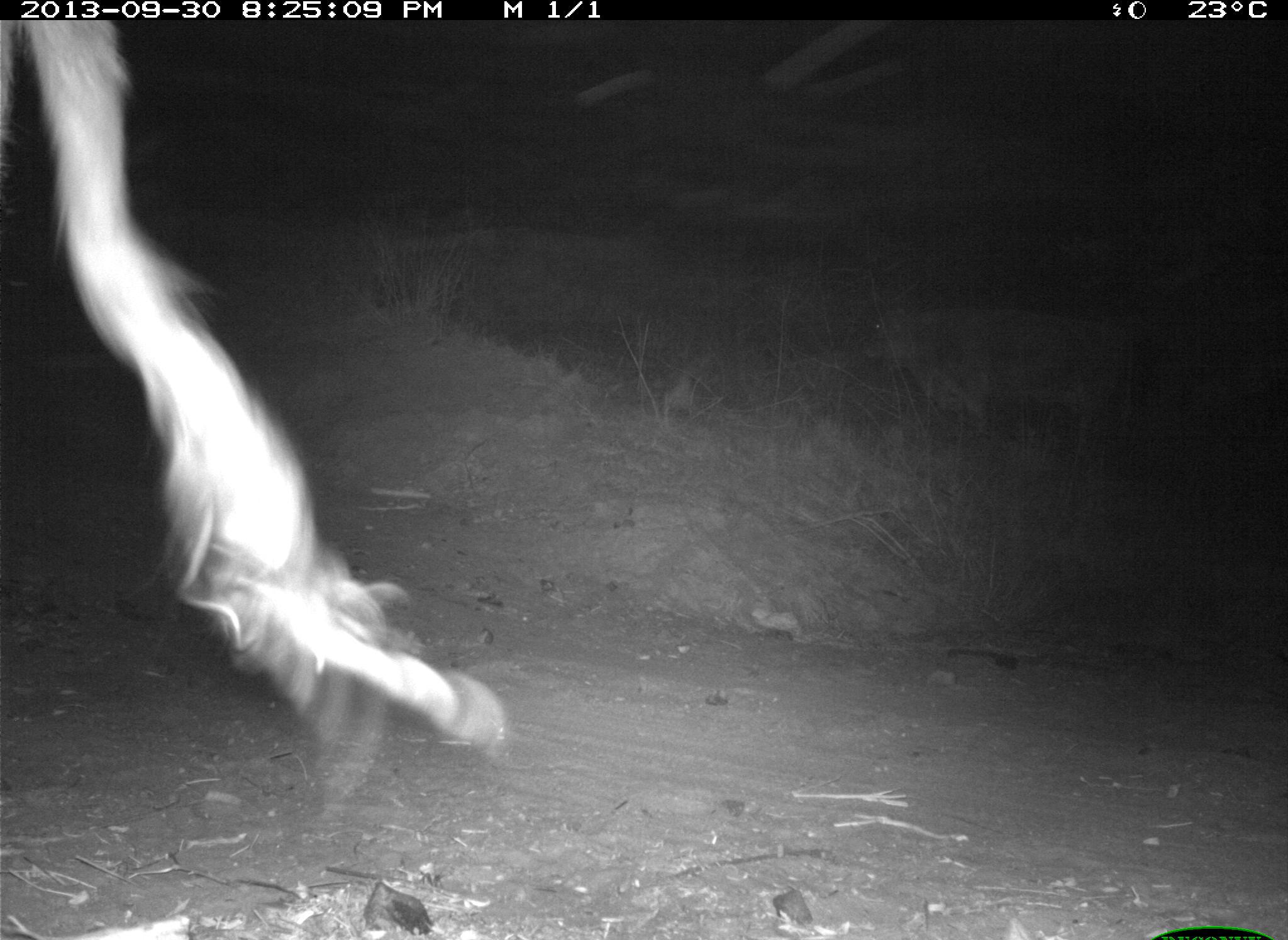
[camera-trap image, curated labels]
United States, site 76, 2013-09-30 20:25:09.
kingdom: Animalia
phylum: Chordata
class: Mammalia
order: Artiodactyla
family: Bovidae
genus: Bos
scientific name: Bos taurus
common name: cow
Cow (Bos taurus).